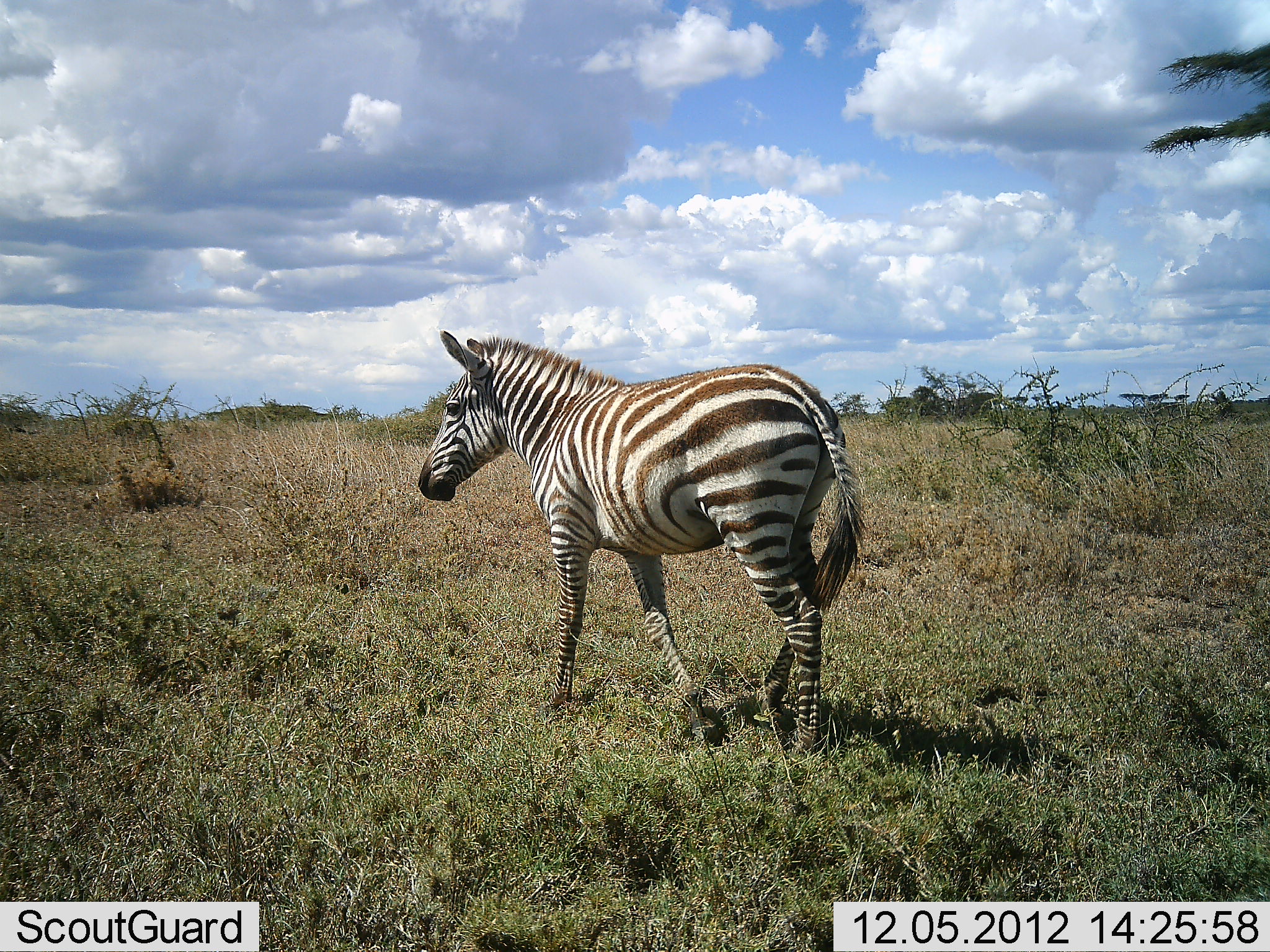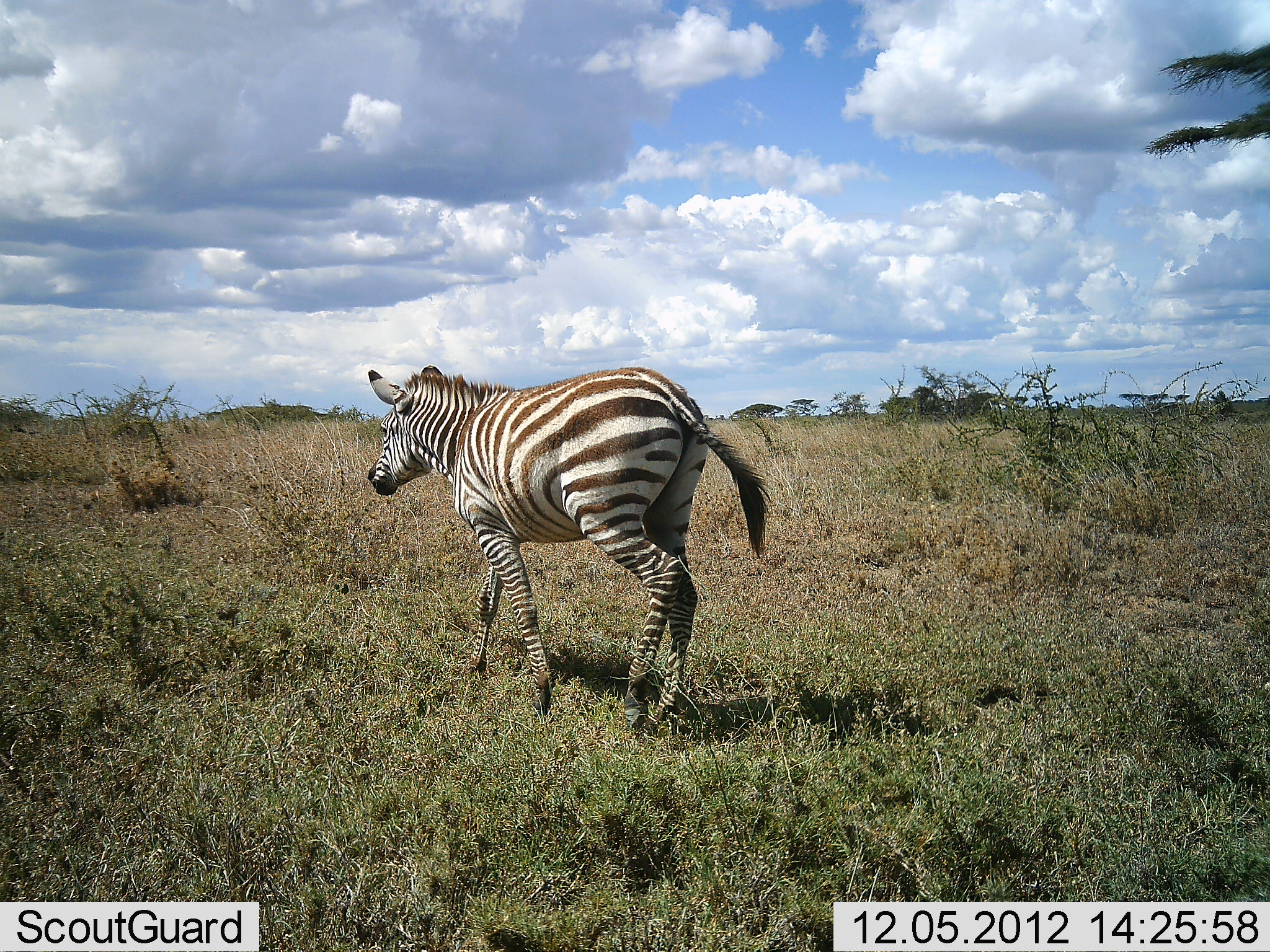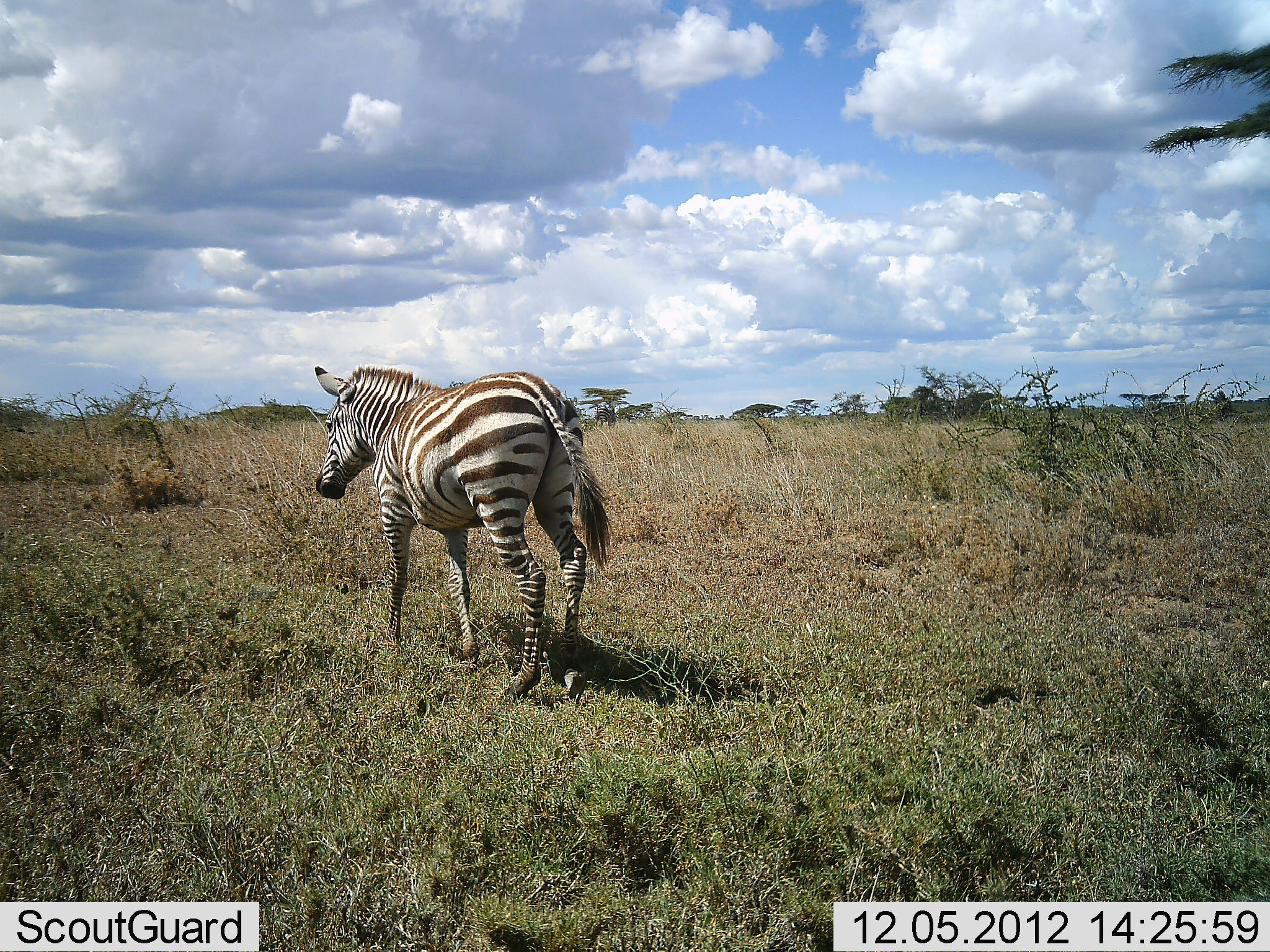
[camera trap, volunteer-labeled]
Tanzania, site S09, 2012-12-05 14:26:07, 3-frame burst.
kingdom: Animalia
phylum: Chordata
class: Mammalia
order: Perissodactyla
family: Equidae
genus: Equus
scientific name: Equus quagga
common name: plains zebra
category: zebra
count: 1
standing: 0%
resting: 0%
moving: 100%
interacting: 0%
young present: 0%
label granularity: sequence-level